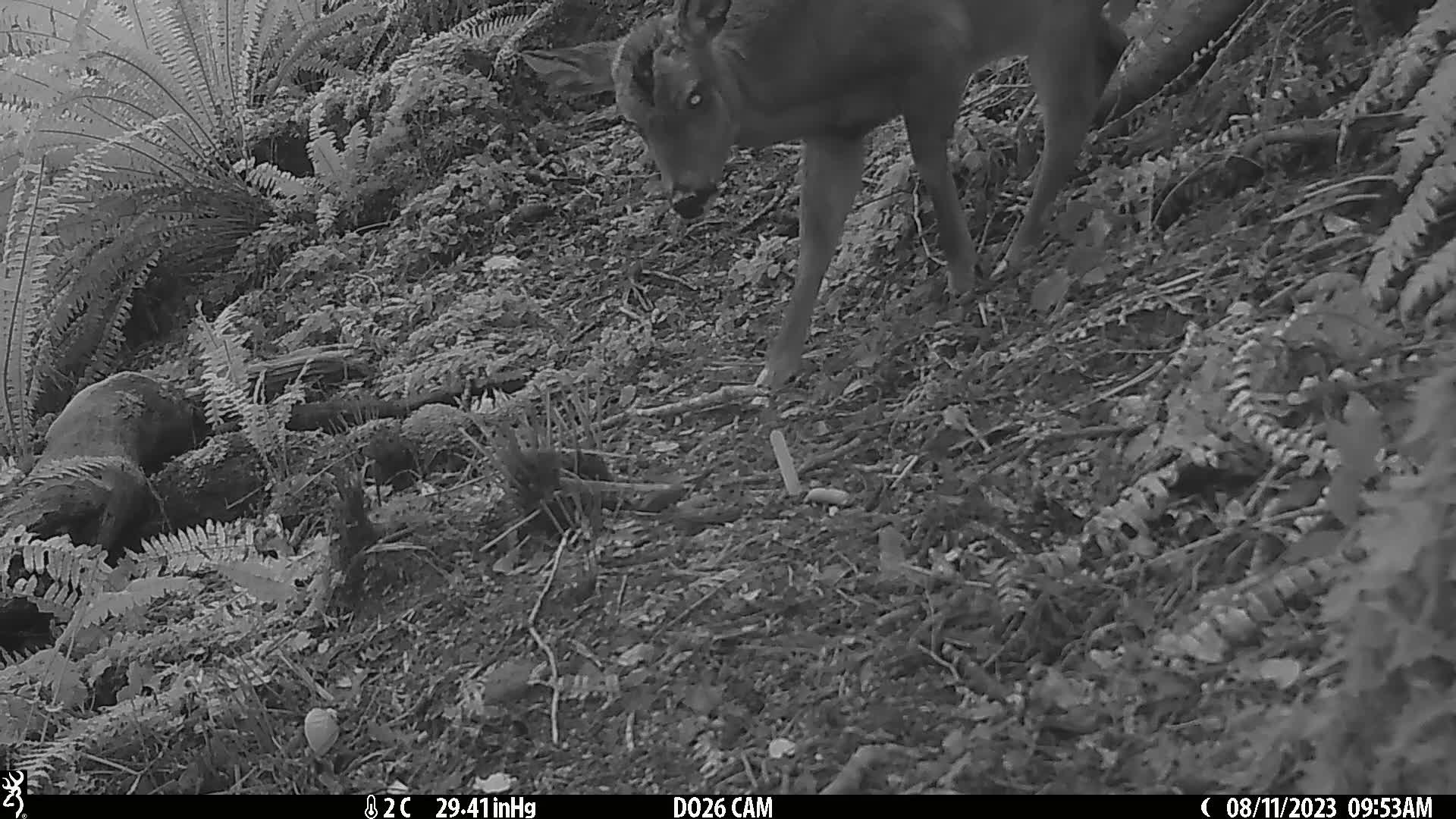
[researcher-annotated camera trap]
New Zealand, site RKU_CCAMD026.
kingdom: Animalia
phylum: Chordata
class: Mammalia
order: Artiodactyla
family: Cervidae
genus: Odocoileus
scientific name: Odocoileus virginianus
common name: white-tailed deer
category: white tailed deer